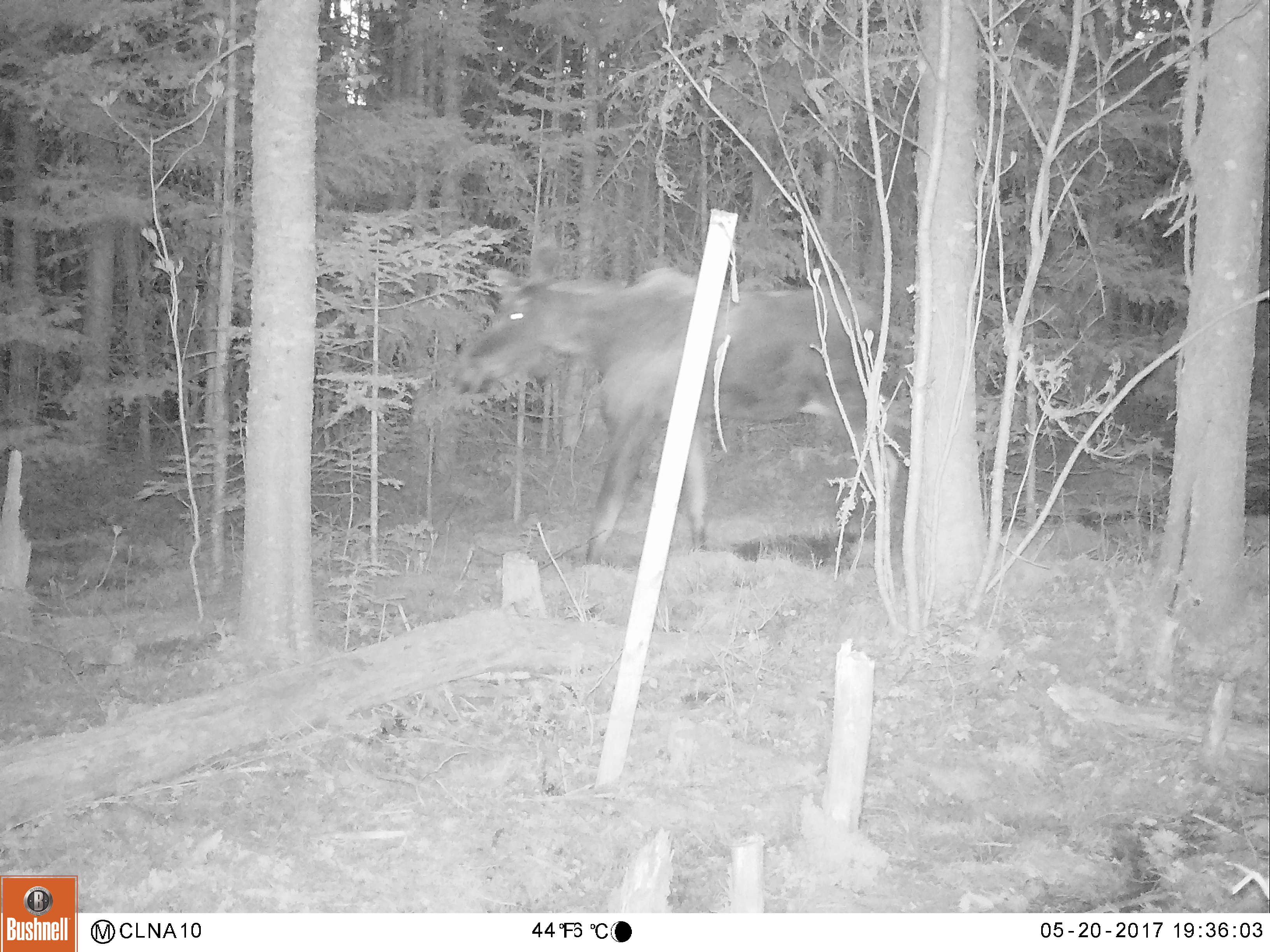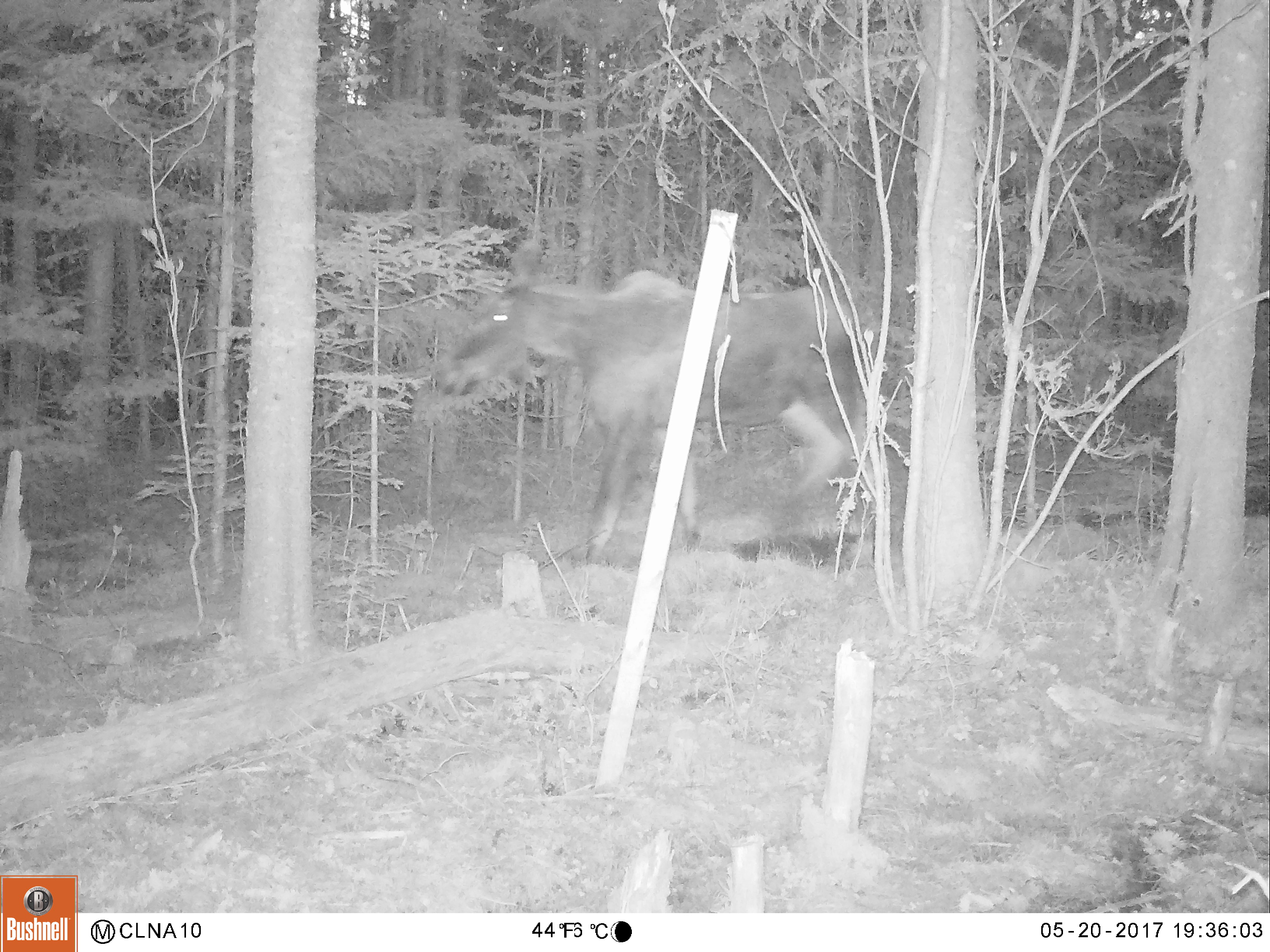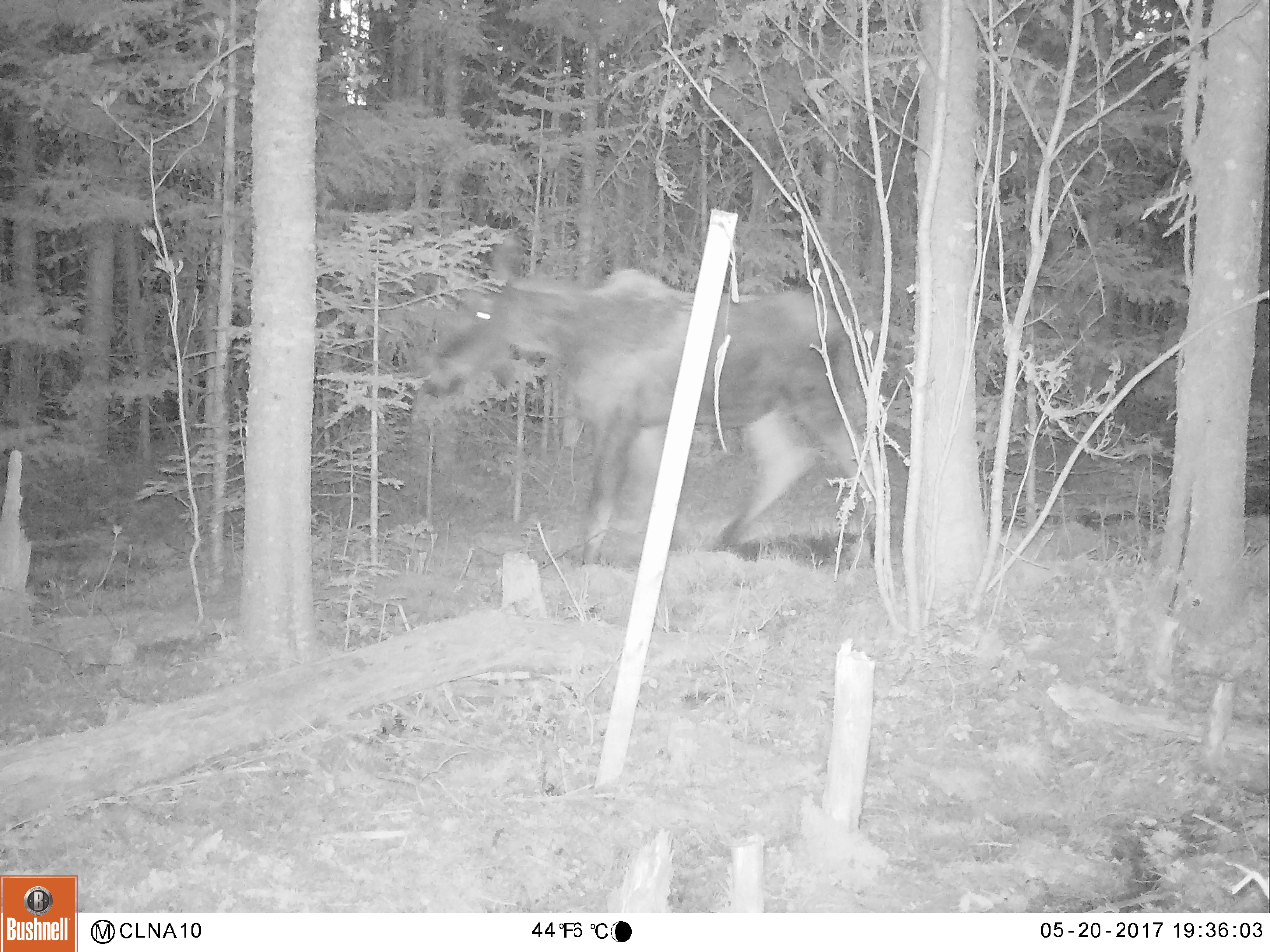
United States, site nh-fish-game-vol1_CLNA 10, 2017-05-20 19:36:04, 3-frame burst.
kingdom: Animalia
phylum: Chordata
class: Mammalia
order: Artiodactyla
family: Cervidae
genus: Alces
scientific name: Alces alces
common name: moose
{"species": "moose (Alces alces)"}